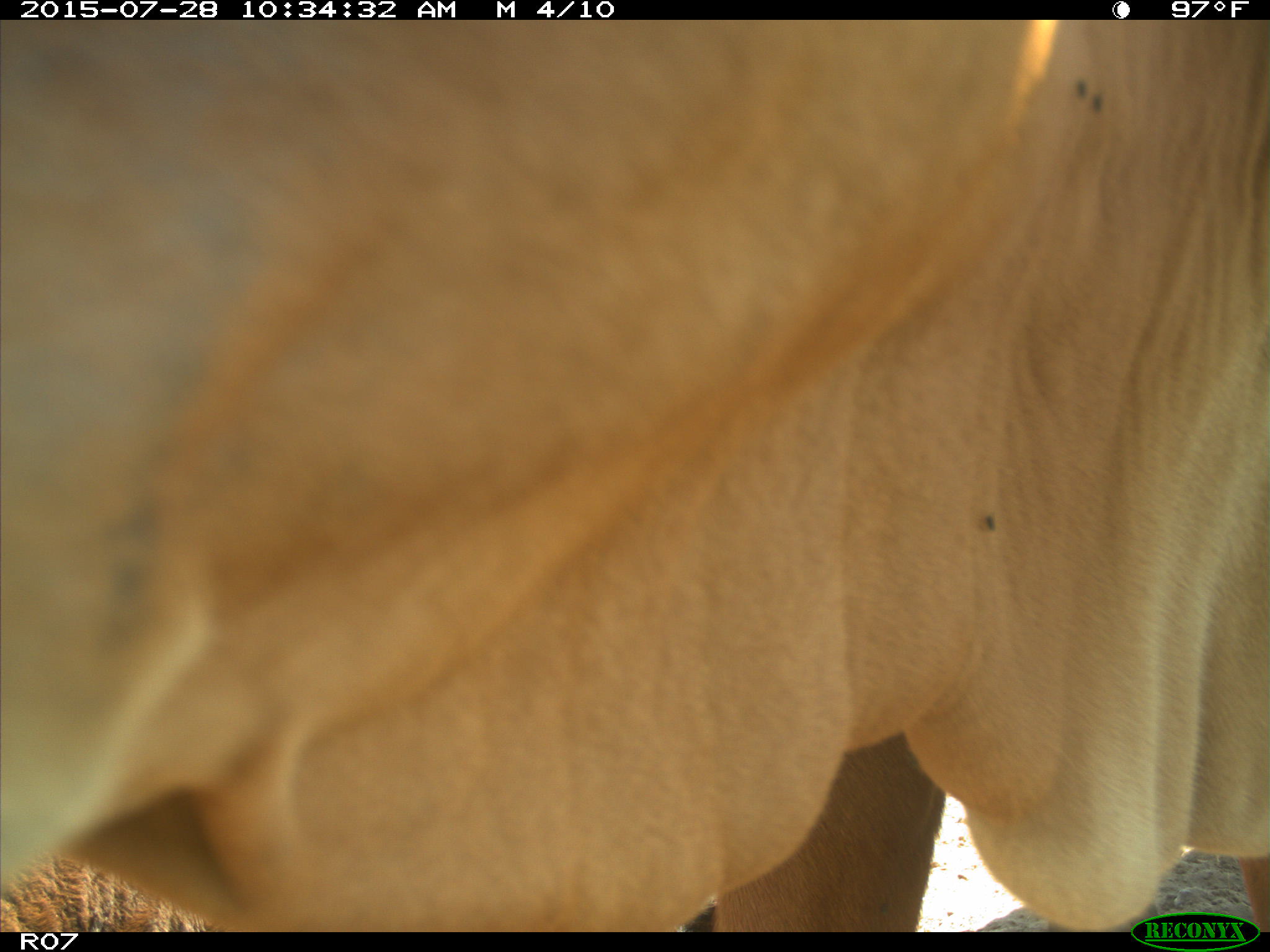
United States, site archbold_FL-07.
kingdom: Animalia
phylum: Chordata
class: Mammalia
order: Artiodactyla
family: Bovidae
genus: Bos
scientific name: Bos taurus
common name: domestic cow